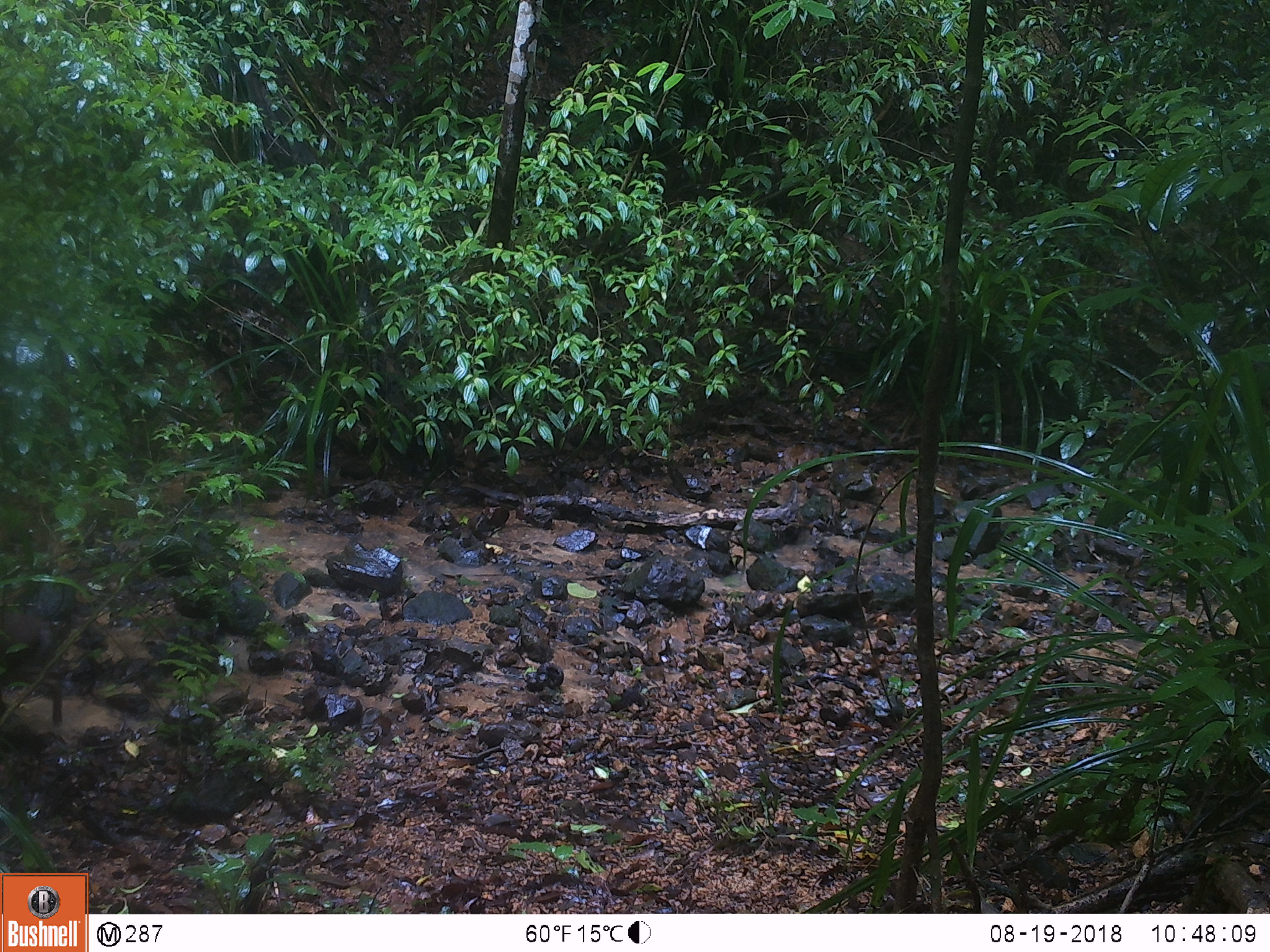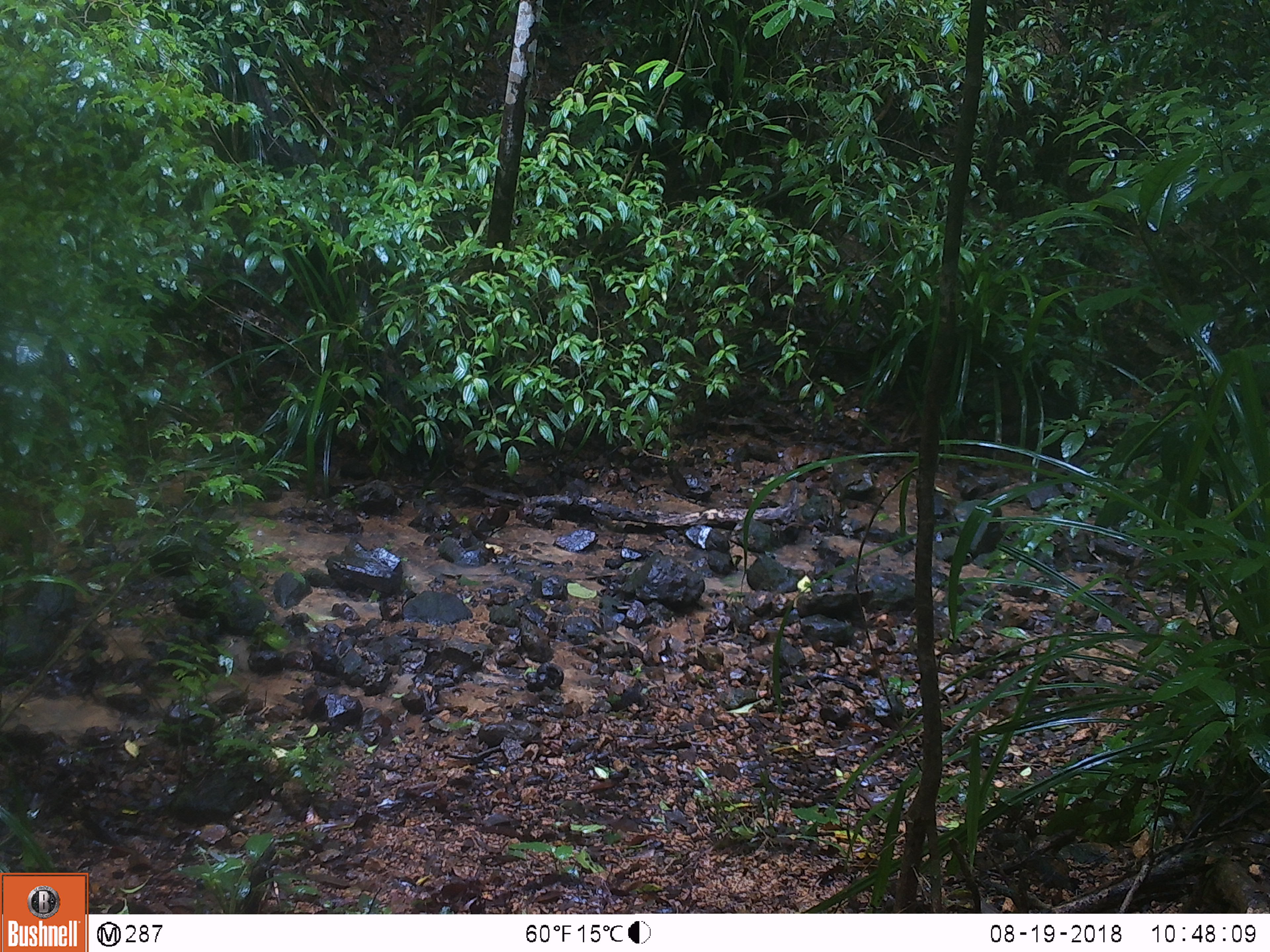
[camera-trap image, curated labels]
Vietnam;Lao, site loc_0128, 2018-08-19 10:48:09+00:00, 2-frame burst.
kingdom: Animalia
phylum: Chordata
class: Mammalia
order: Artiodactyla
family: Cervidae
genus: Muntiacus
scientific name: Muntiacus rooseveltorum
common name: roosevelt's muntjac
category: roosevelts muntjac group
Roosevelts muntjac group (roosevelt's muntjac) (Muntiacus rooseveltorum). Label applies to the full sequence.